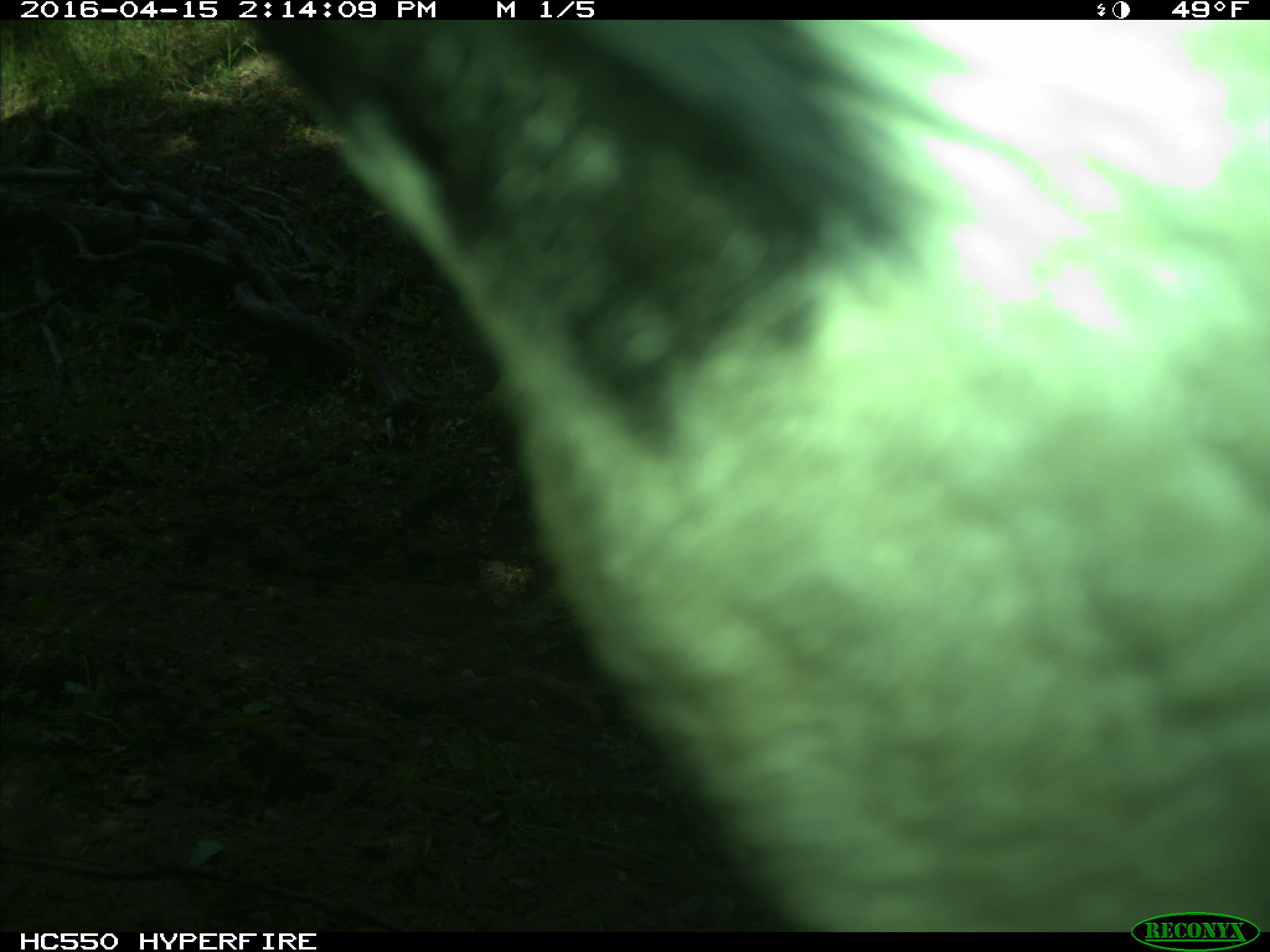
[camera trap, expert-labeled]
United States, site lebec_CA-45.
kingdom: Animalia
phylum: Chordata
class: Mammalia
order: Artiodactyla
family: Bovidae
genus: Bos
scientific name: Bos taurus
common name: domestic cow